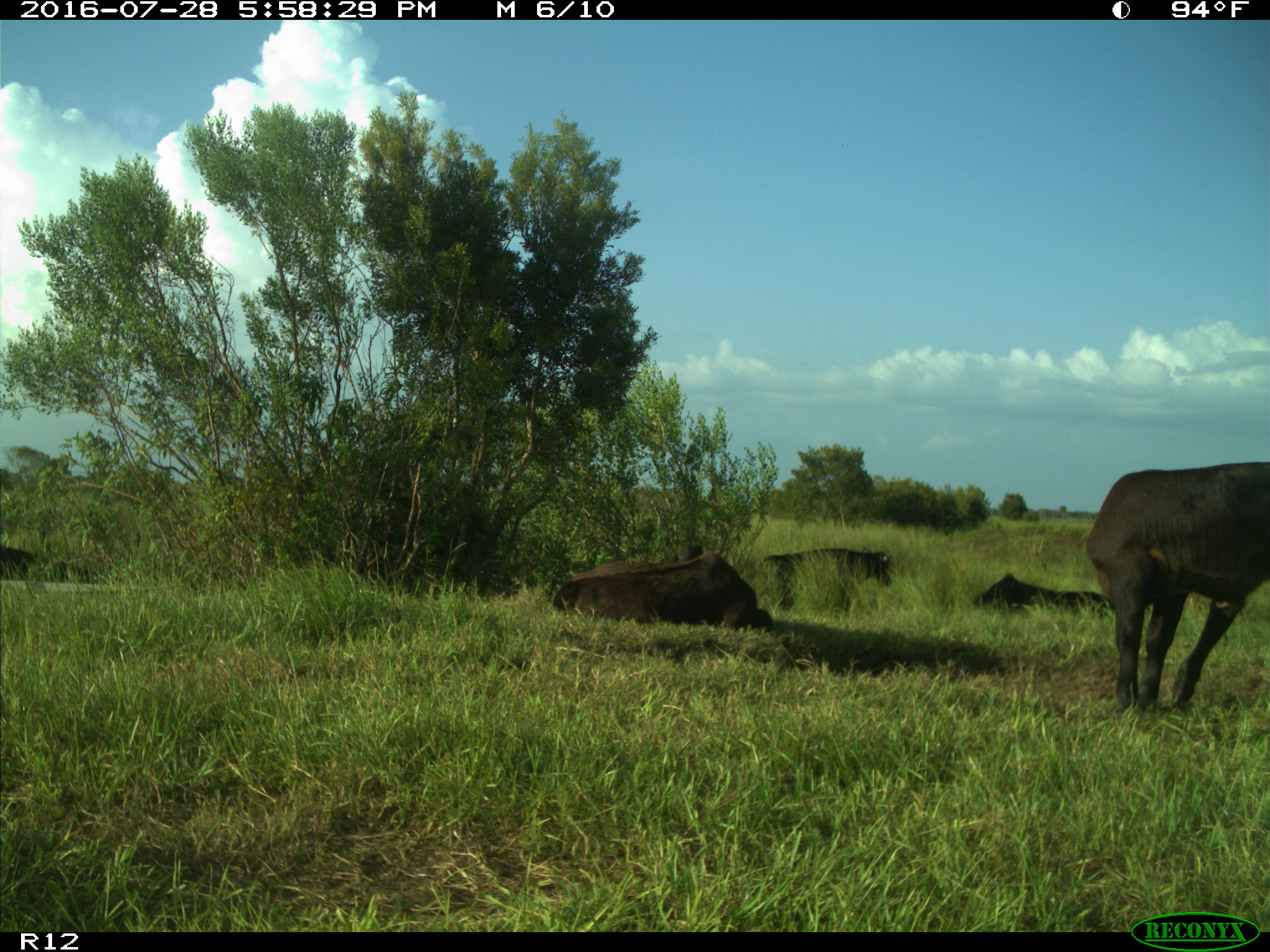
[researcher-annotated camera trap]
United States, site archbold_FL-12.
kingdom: Animalia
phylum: Chordata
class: Mammalia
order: Artiodactyla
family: Bovidae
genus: Bos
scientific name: Bos taurus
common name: domestic cow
Bos taurus (domestic cow).